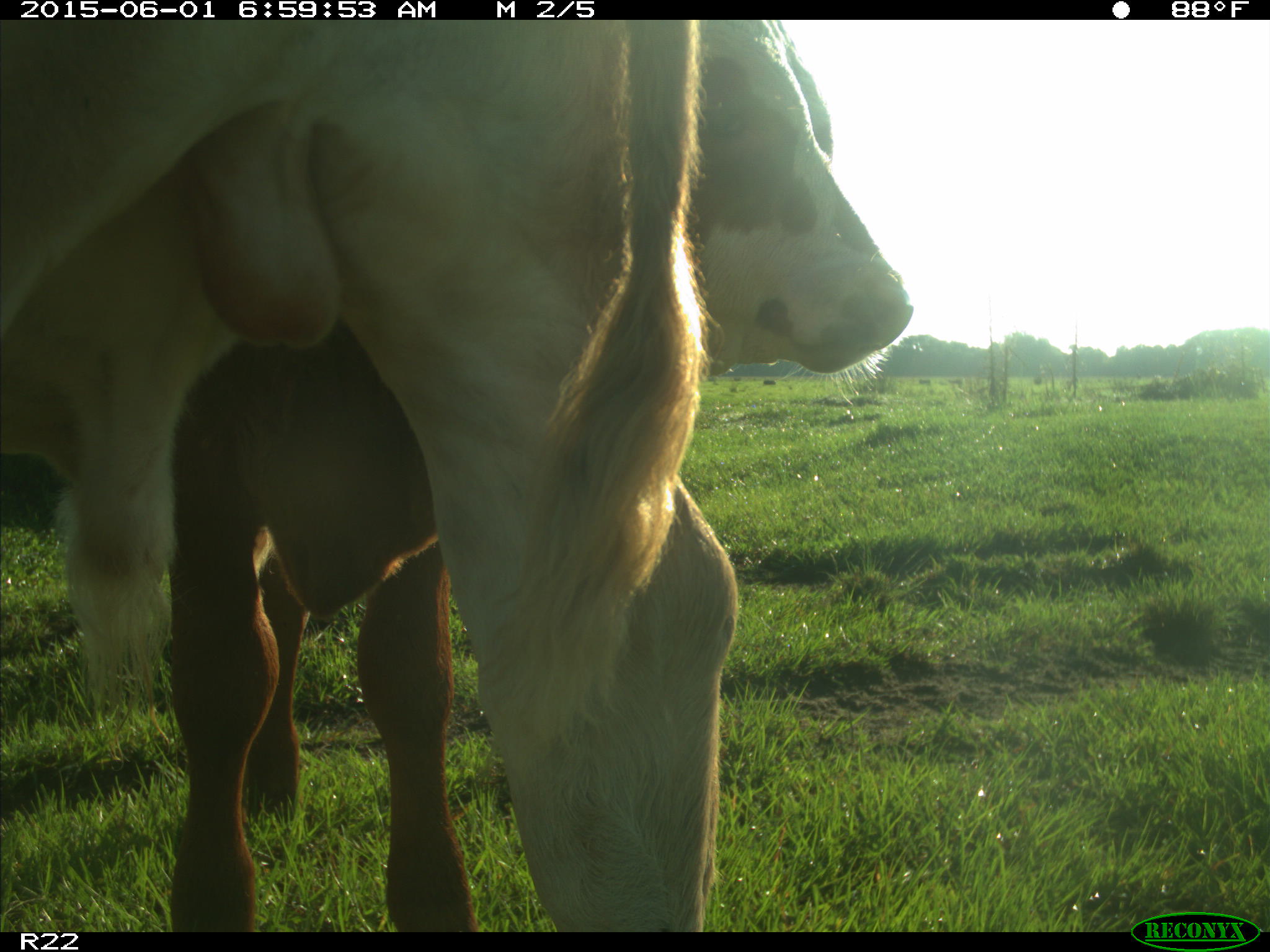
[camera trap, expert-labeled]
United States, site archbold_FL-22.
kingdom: Animalia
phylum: Chordata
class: Mammalia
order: Artiodactyla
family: Bovidae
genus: Bos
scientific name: Bos taurus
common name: domestic cow